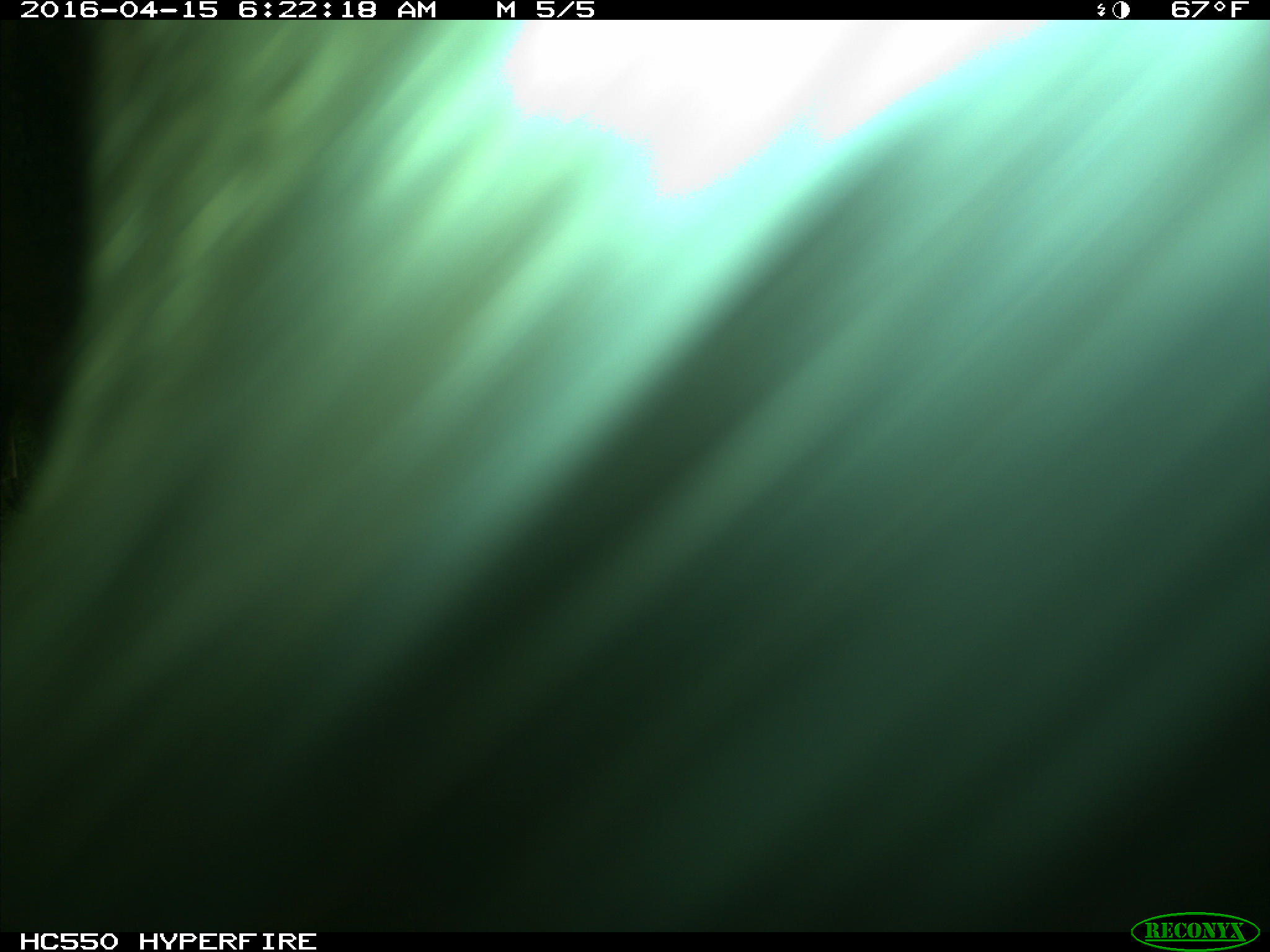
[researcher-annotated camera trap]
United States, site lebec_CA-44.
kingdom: Animalia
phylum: Chordata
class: Mammalia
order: Artiodactyla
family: Bovidae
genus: Bos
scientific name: Bos taurus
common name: domestic cow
Bos taurus (domestic cow).